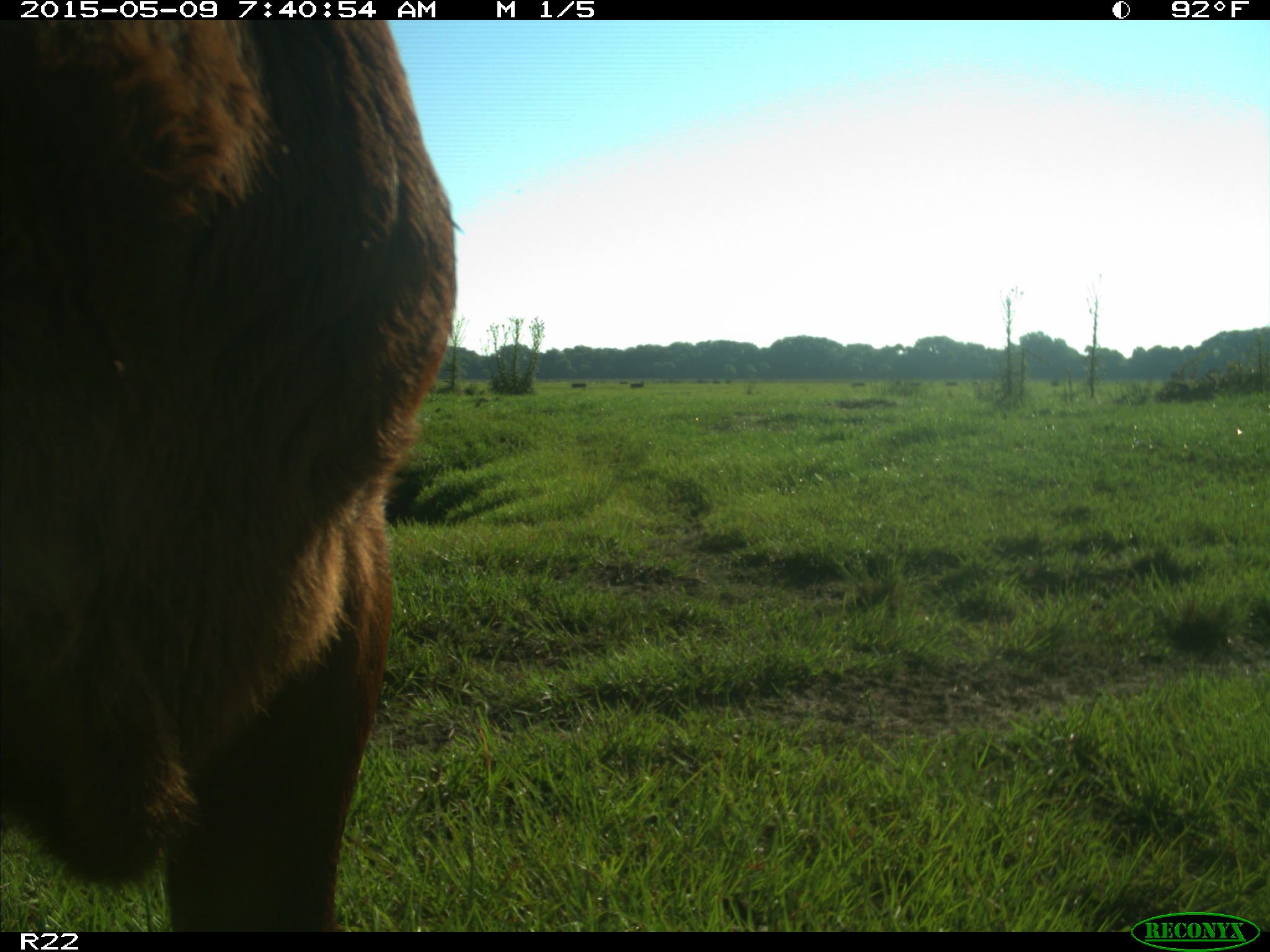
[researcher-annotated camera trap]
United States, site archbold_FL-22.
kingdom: Animalia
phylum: Chordata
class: Mammalia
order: Artiodactyla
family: Bovidae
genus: Bos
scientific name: Bos taurus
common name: domestic cow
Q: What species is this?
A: Bos taurus (domestic cow).